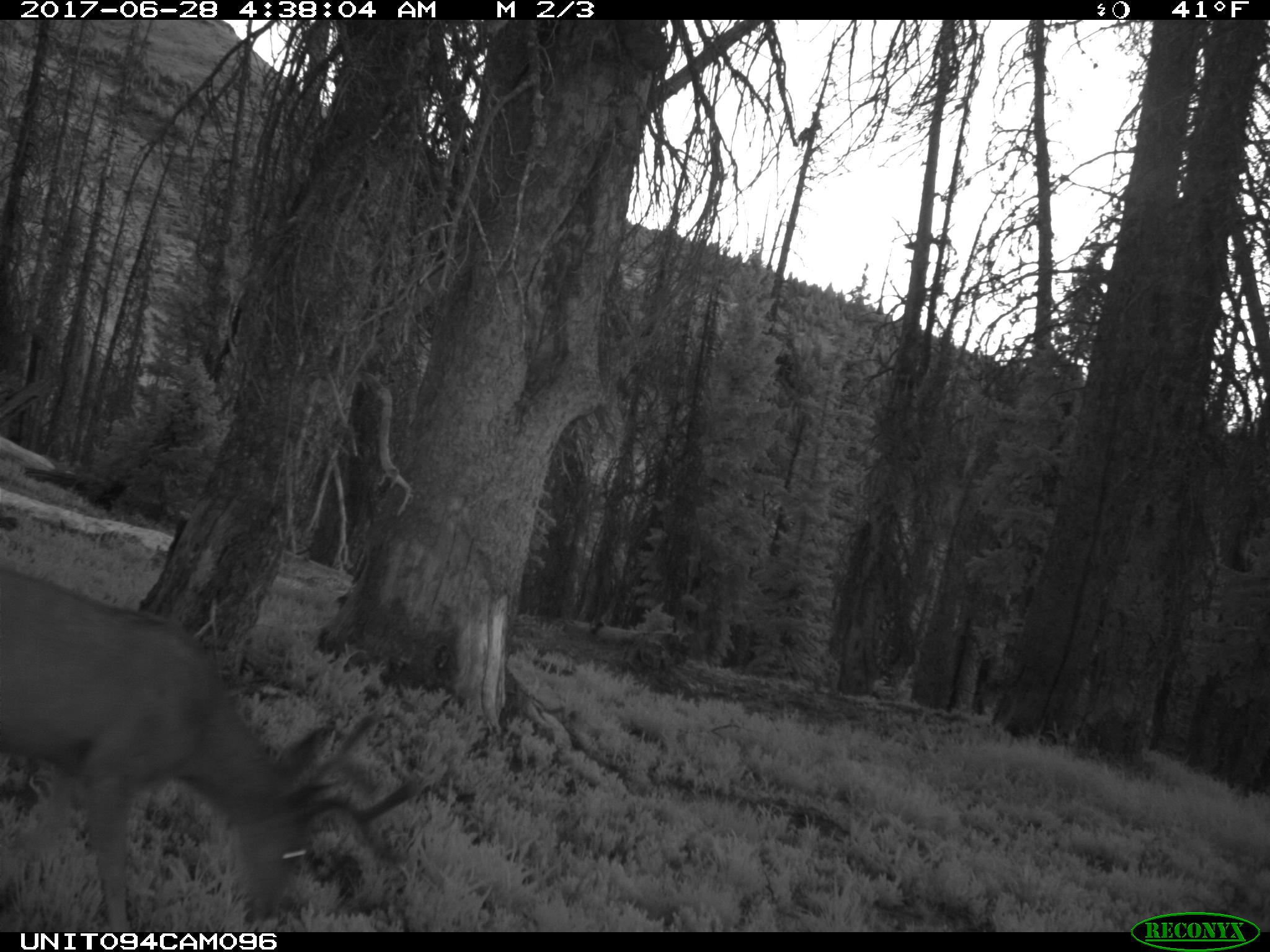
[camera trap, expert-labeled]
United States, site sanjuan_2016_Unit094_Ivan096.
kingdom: Animalia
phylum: Chordata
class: Mammalia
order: Artiodactyla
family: Cervidae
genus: Odocoileus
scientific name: Odocoileus hemionus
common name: mule deer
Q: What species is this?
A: Odocoileus hemionus (mule deer).